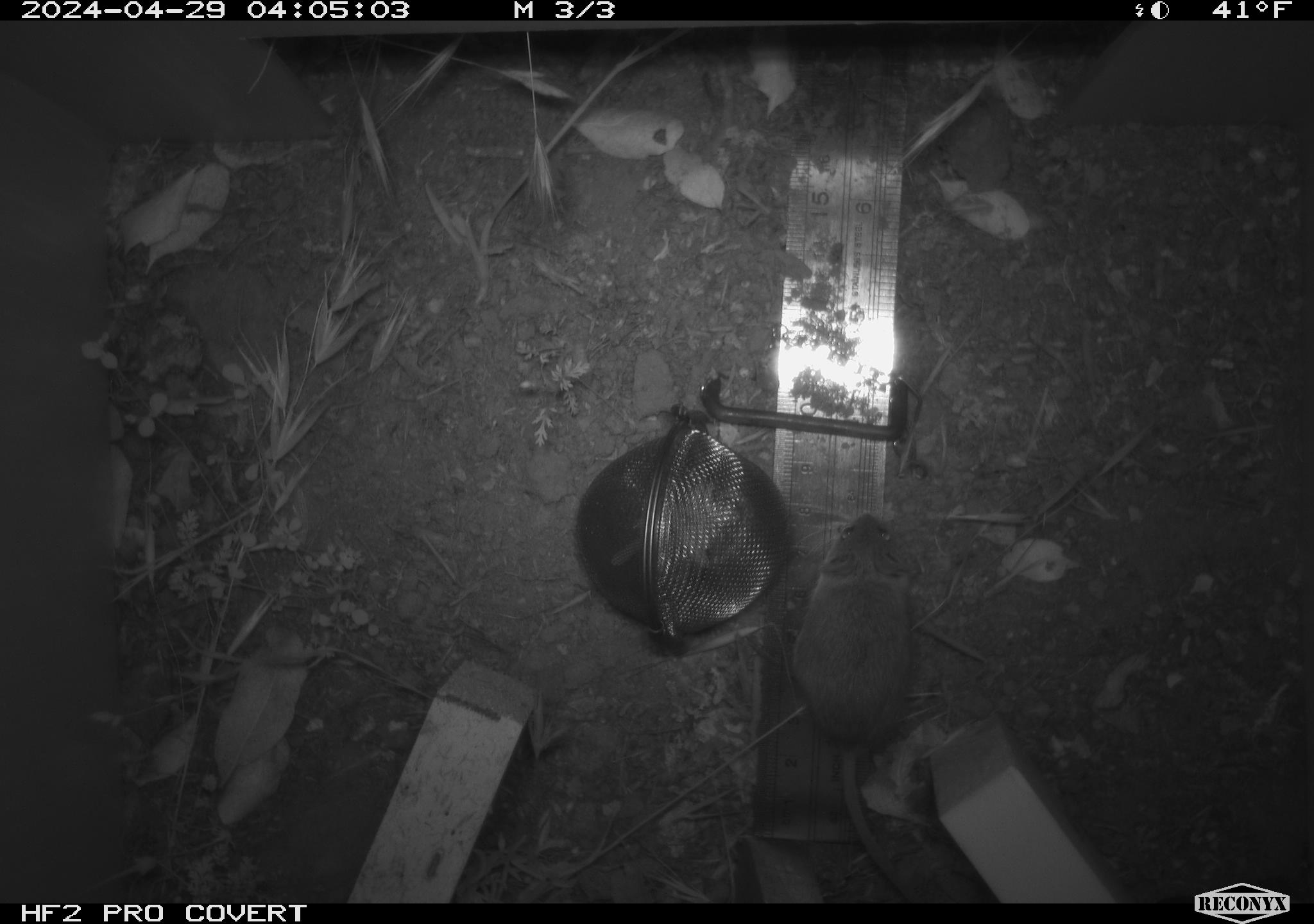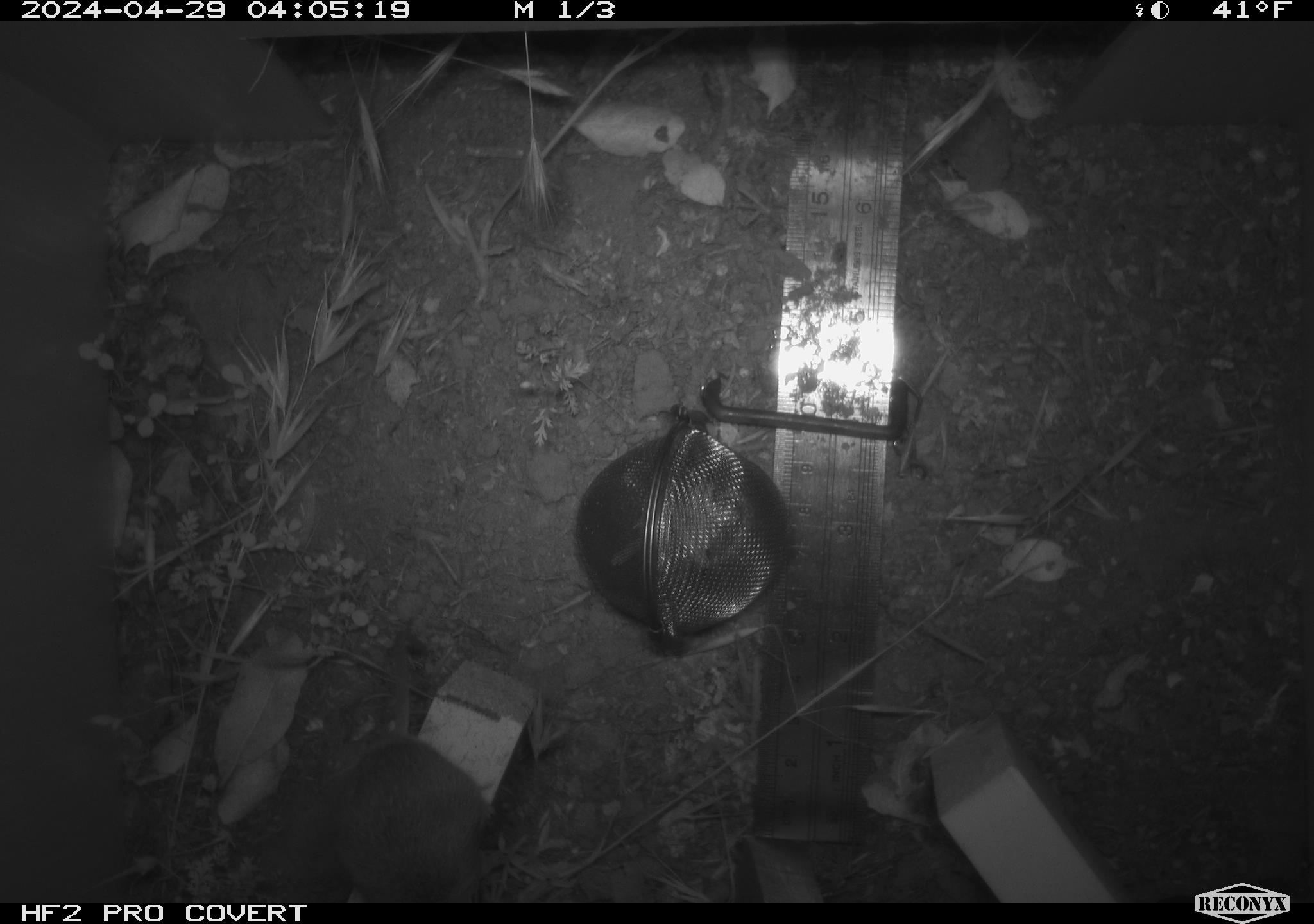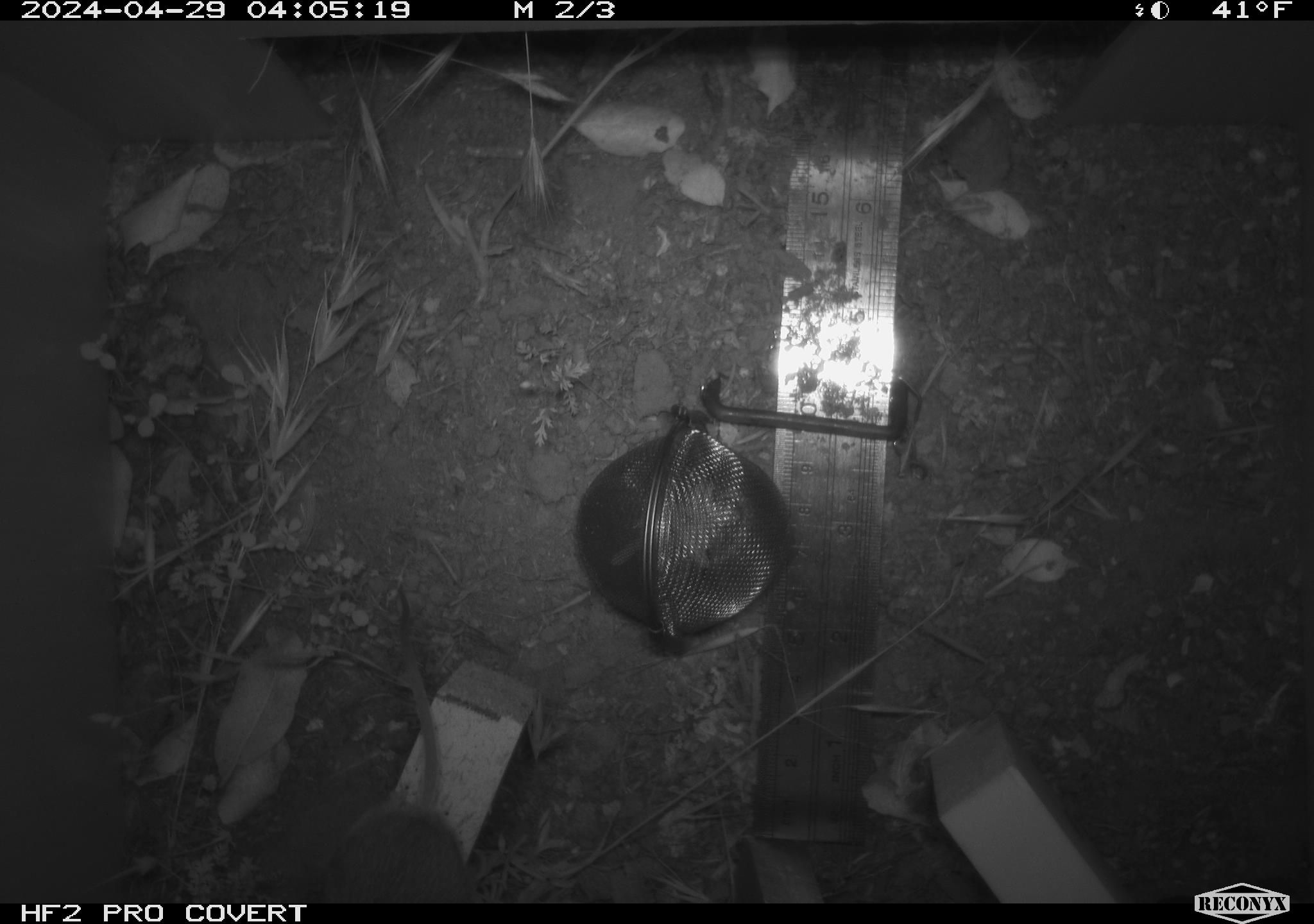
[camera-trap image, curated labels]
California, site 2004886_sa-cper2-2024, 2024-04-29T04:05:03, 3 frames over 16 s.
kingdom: Animalia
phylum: Chordata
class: Mammalia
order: Rodentia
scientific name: Rodentia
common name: rodent